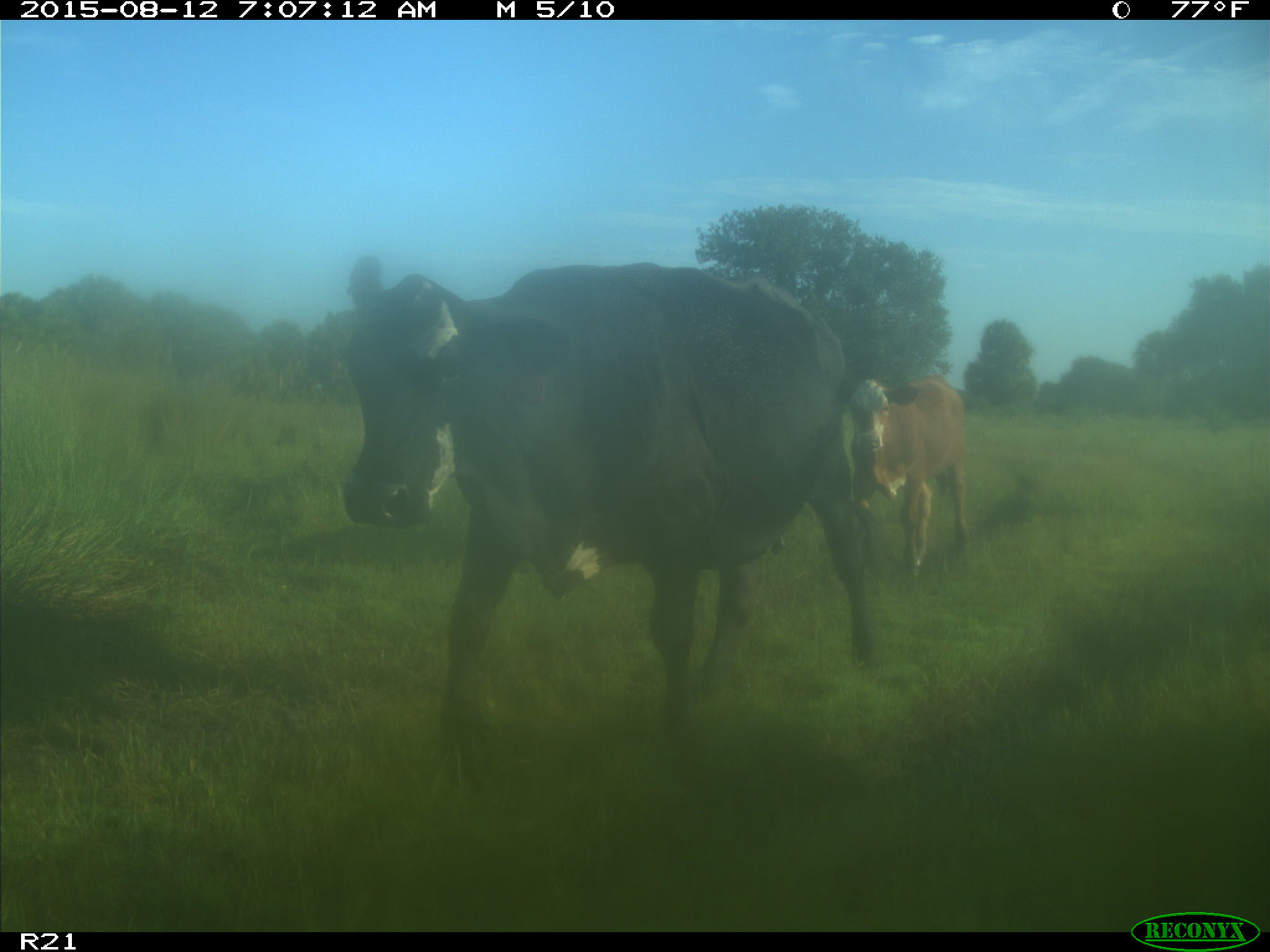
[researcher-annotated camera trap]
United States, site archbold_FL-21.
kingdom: Animalia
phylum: Chordata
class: Mammalia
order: Artiodactyla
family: Bovidae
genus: Bos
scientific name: Bos taurus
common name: domestic cow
Bos taurus (domestic cow).